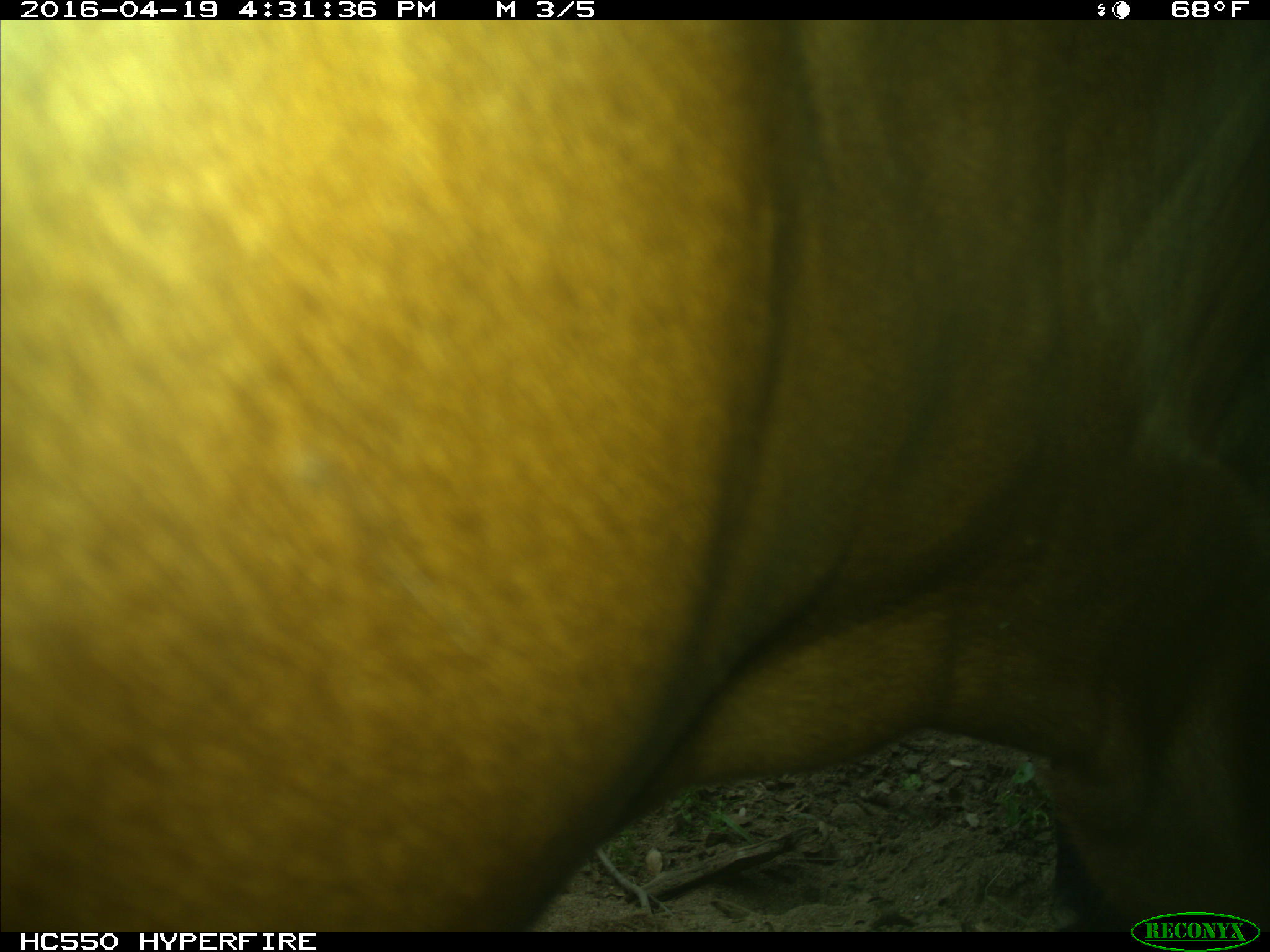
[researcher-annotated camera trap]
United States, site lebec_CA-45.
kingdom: Animalia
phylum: Chordata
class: Mammalia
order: Artiodactyla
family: Bovidae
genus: Bos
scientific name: Bos taurus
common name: domestic cow